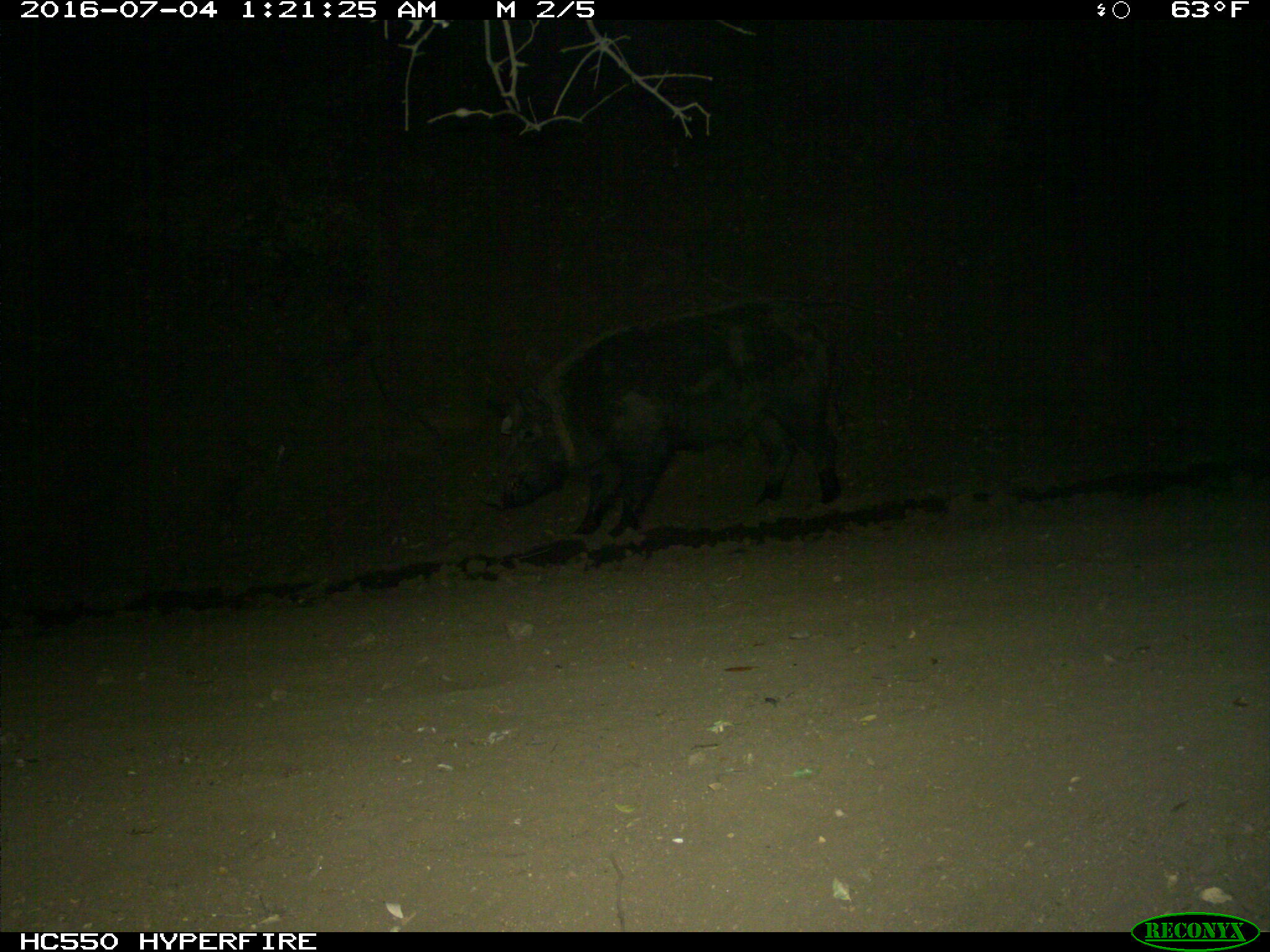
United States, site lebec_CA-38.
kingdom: Animalia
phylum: Chordata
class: Mammalia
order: Artiodactyla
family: Suidae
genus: Sus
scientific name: Sus scrofa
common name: wild boar